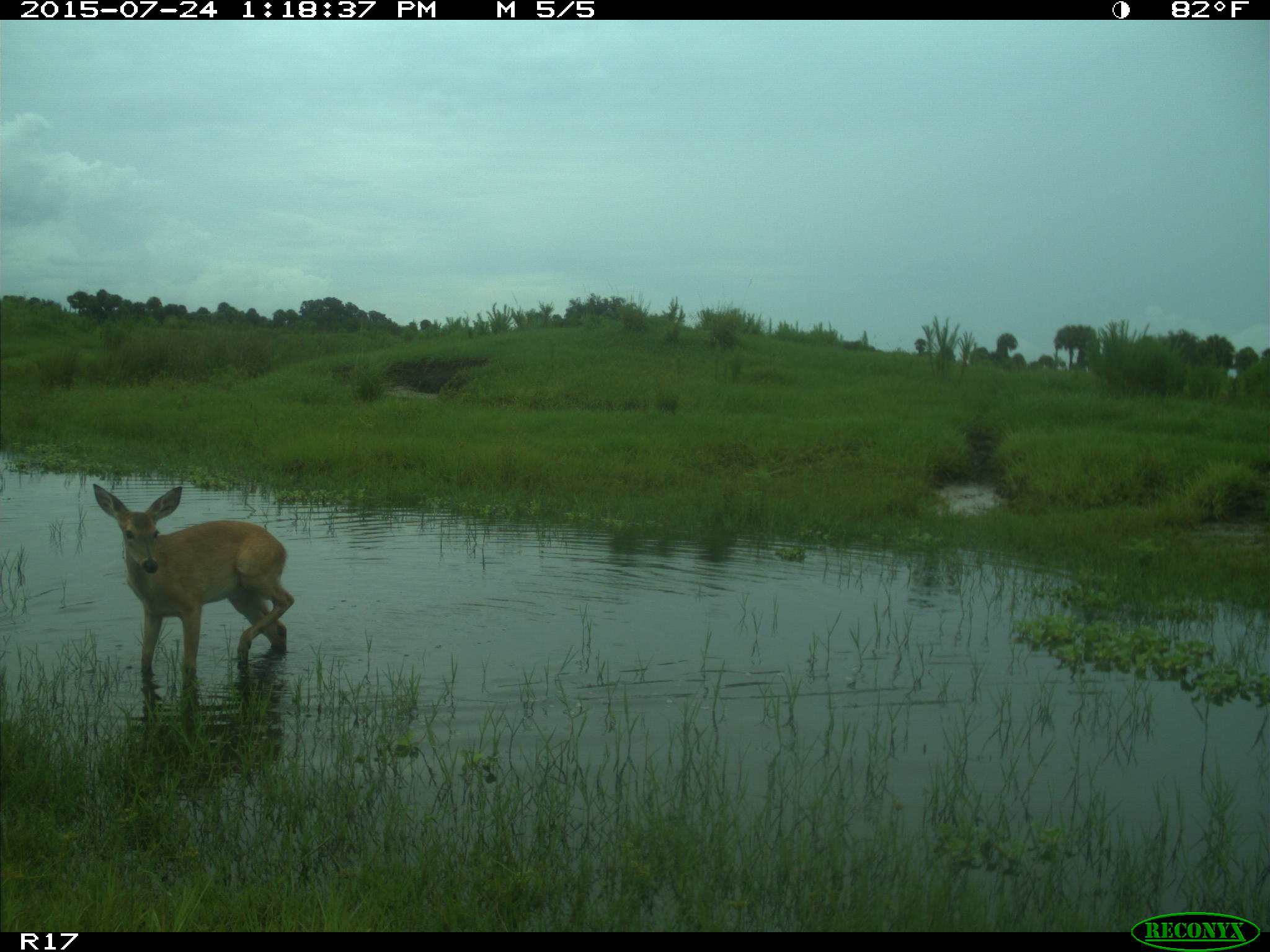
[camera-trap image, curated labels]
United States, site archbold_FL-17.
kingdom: Animalia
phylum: Chordata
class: Mammalia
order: Artiodactyla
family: Cervidae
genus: Odocoileus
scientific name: Odocoileus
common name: deer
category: unidentified deer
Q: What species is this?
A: Unidentified deer (deer) (Odocoileus).